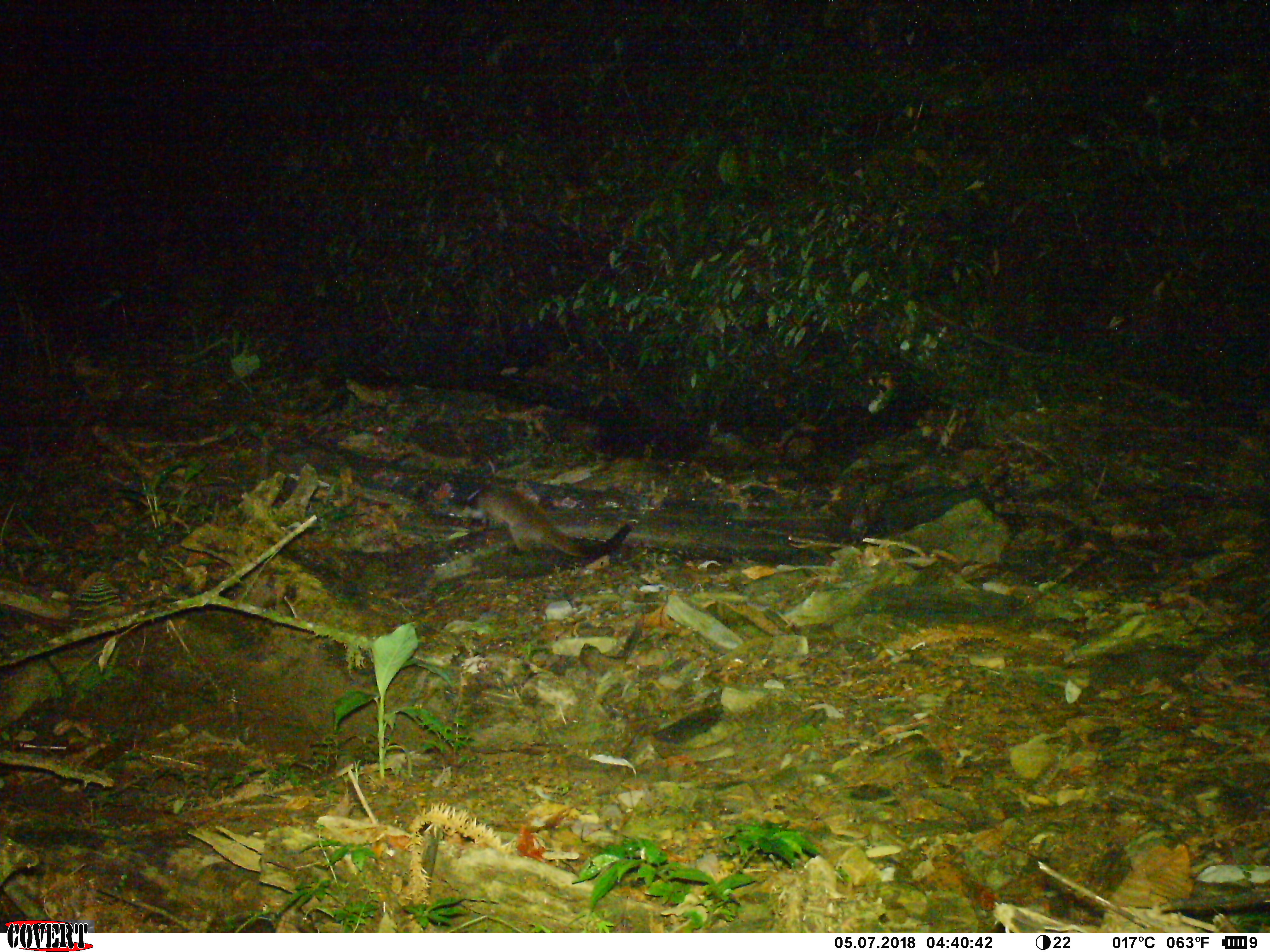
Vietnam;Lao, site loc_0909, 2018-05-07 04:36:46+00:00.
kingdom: Animalia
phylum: Chordata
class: Mammalia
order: Carnivora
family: Viverridae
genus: Paguma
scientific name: Paguma larvata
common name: masked palm civet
Masked palm civet (Paguma larvata). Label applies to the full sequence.